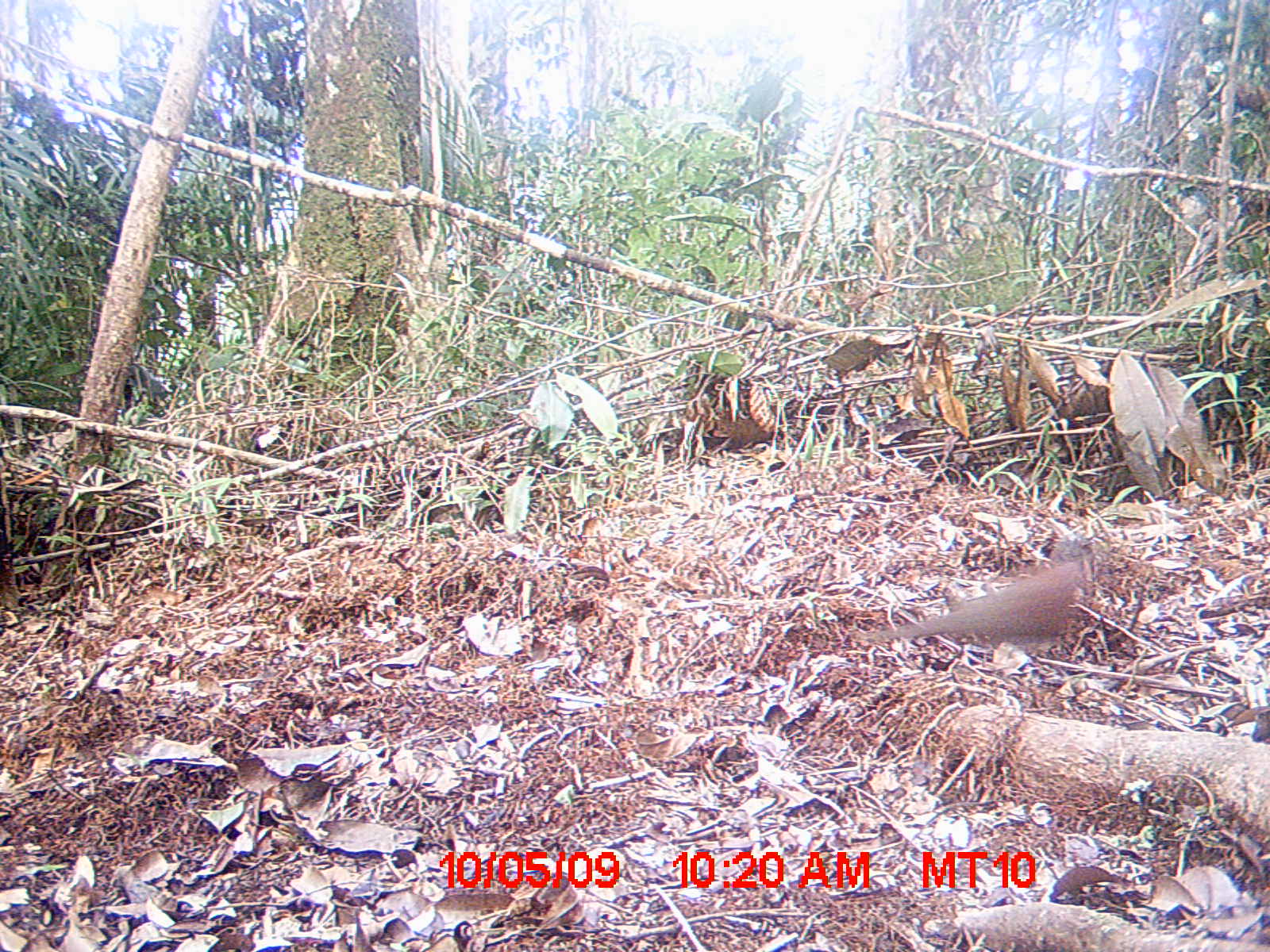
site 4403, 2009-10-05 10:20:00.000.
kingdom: Animalia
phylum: Chordata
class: Aves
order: Columbiformes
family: Columbidae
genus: Streptopelia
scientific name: Streptopelia picturata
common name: madagascar turtle-dove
Streptopelia picturata (madagascar turtle-dove), count 1.